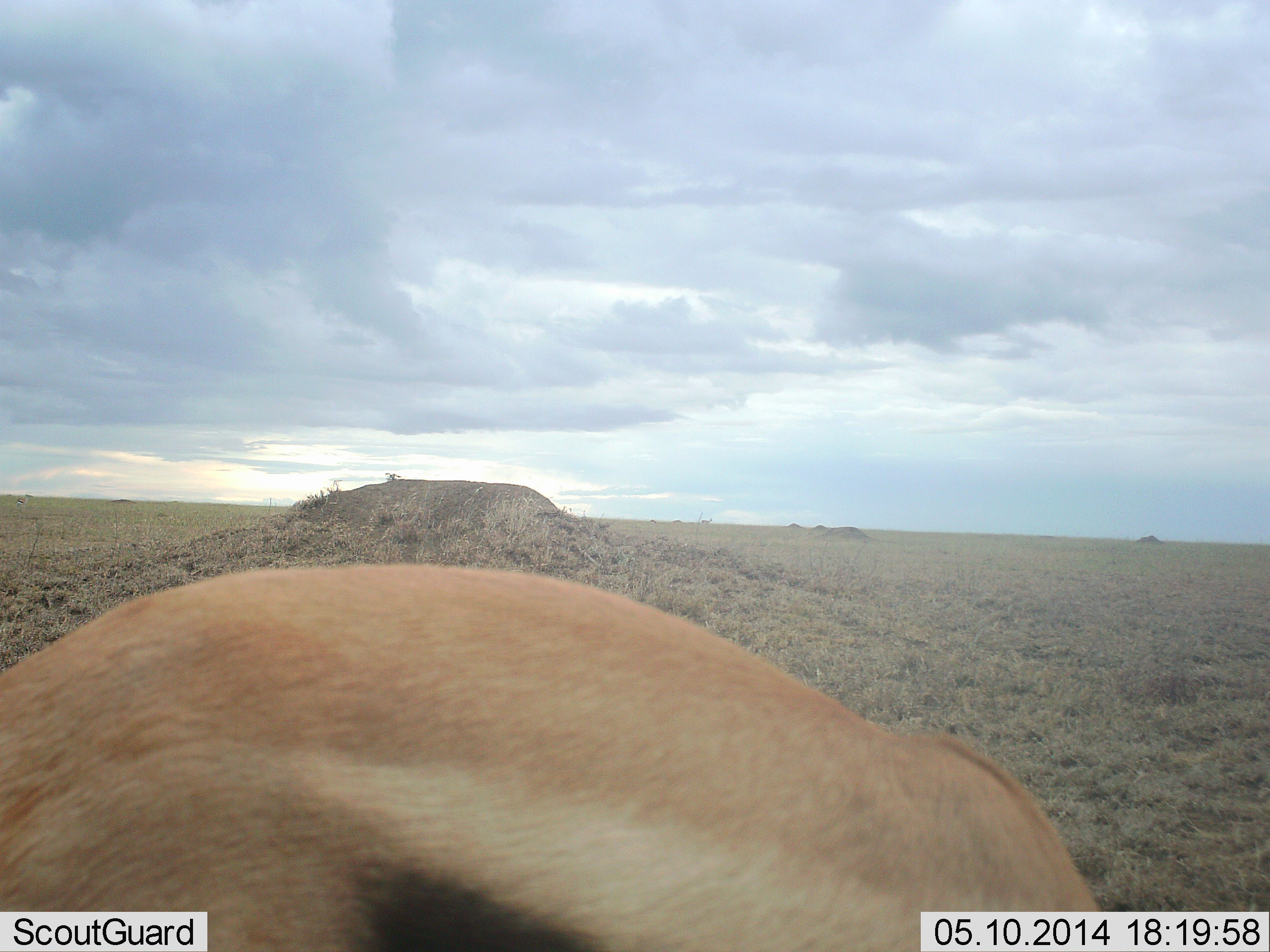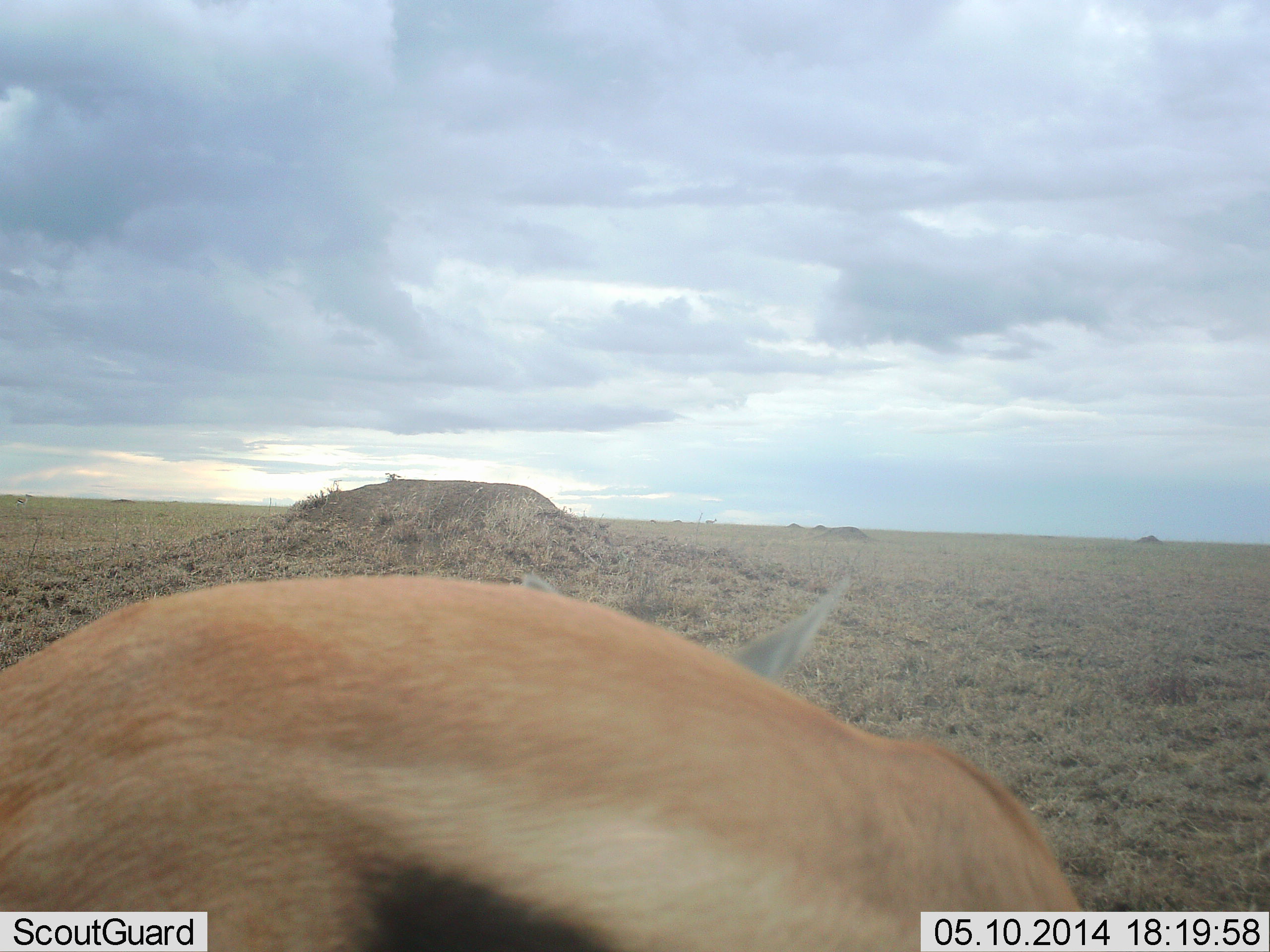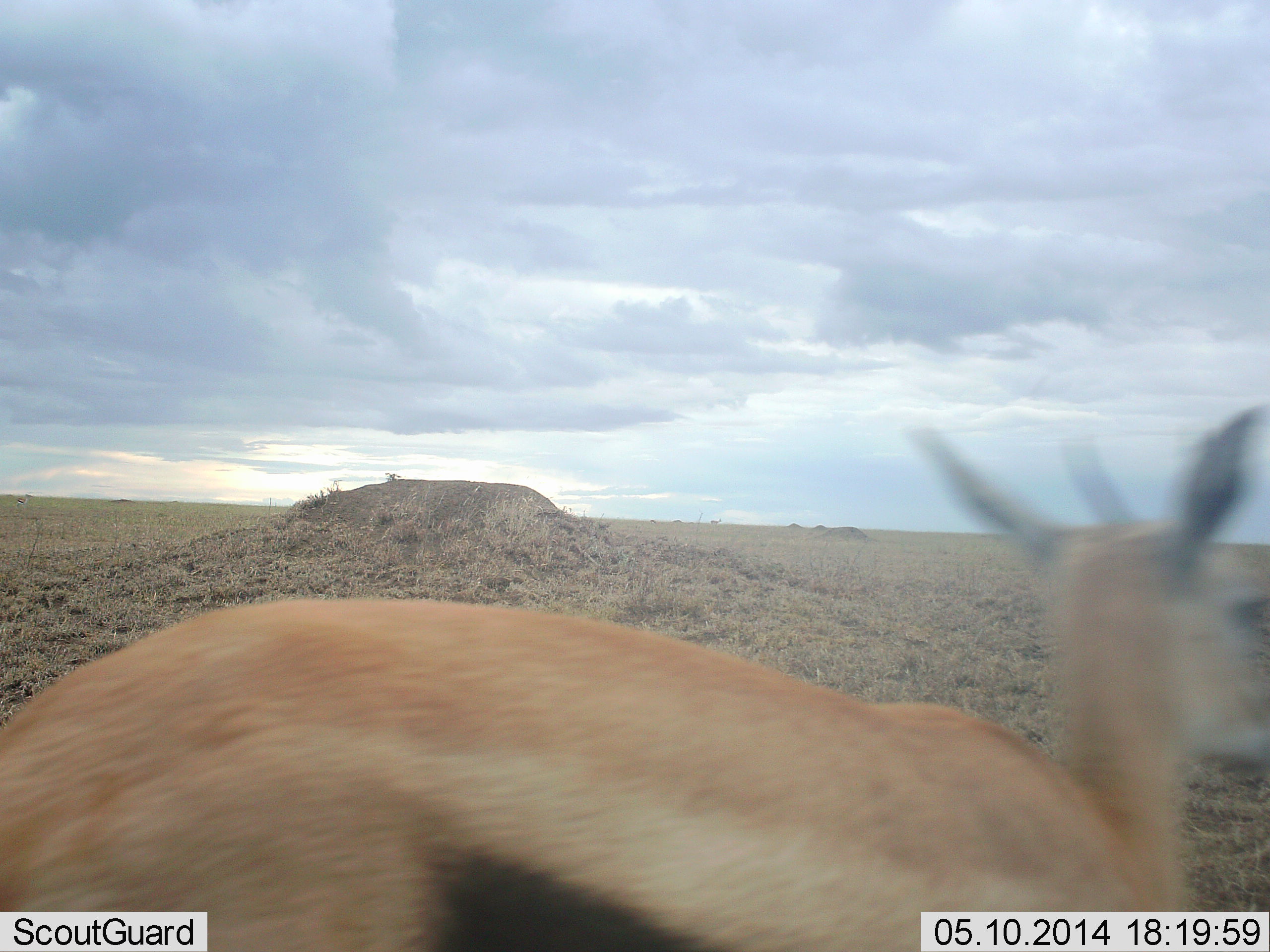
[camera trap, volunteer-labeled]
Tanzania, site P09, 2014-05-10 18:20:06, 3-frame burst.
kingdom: Animalia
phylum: Chordata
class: Mammalia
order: Artiodactyla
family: Bovidae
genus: Eudorcas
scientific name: Eudorcas thomsonii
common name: thomson's gazelle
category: gazellethomsons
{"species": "gazellethomsons (thomson's gazelle) (Eudorcas thomsonii)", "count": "1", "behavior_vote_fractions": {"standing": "60%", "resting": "0%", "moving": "30%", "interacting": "0%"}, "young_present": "0%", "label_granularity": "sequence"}